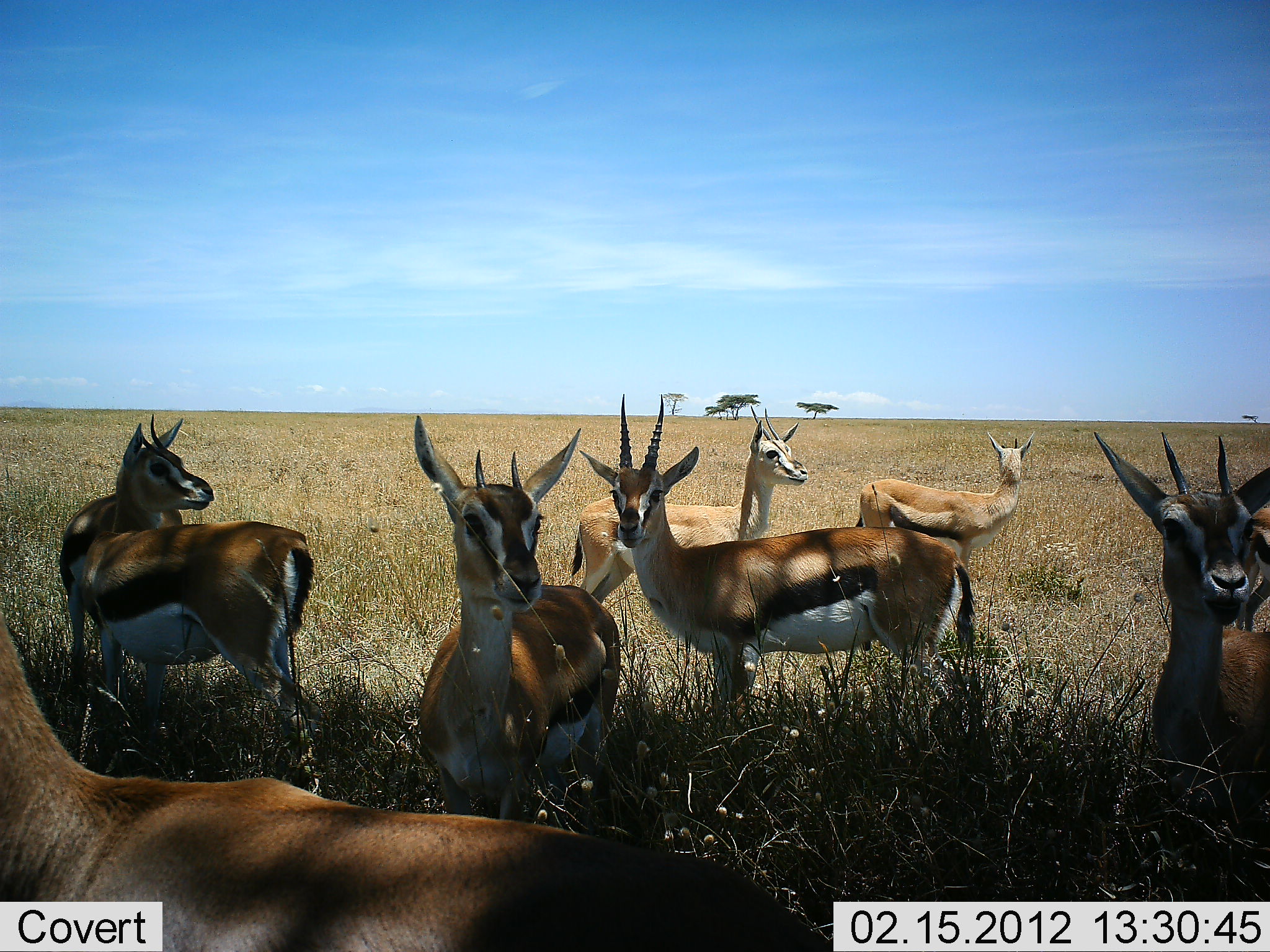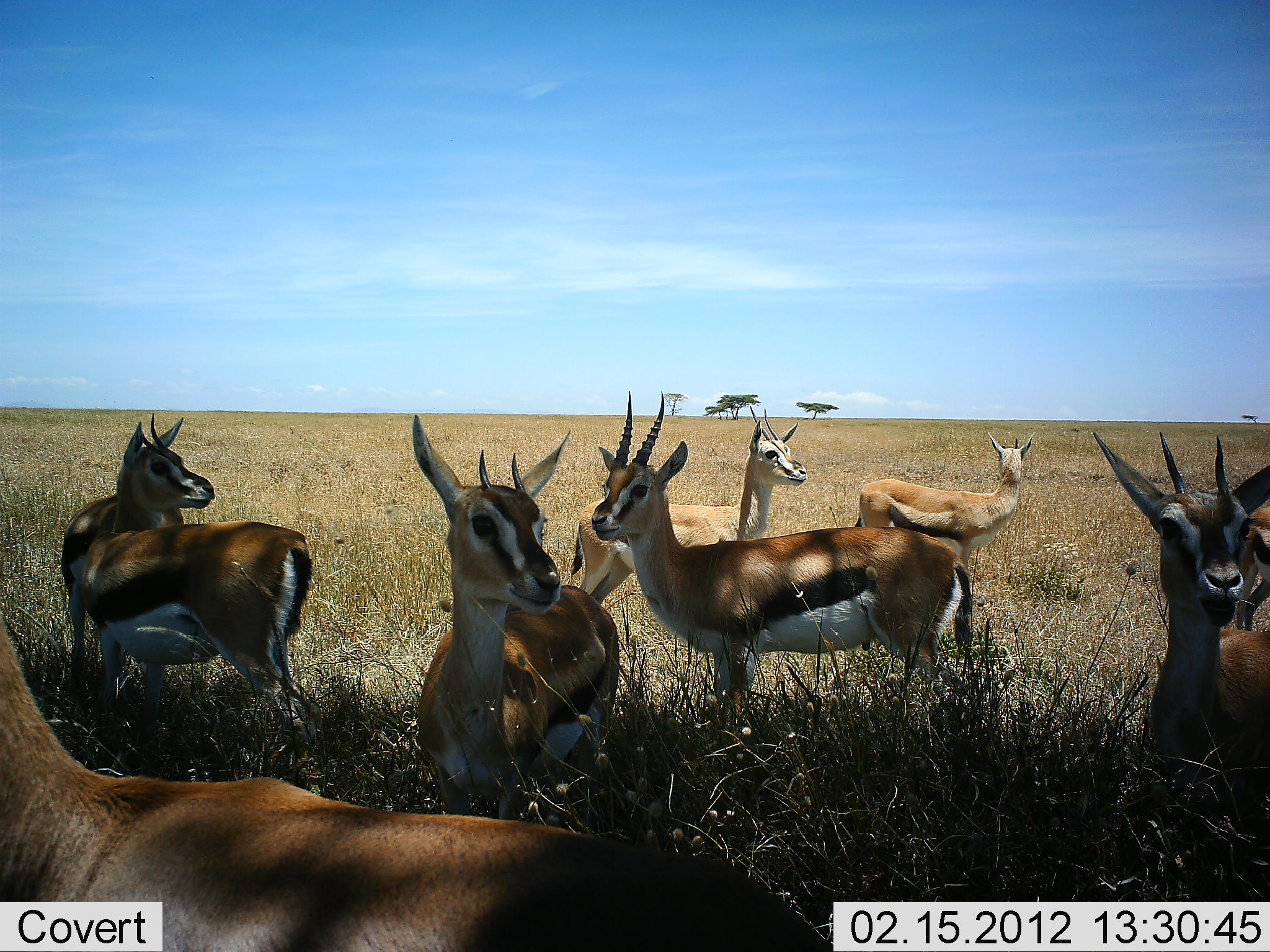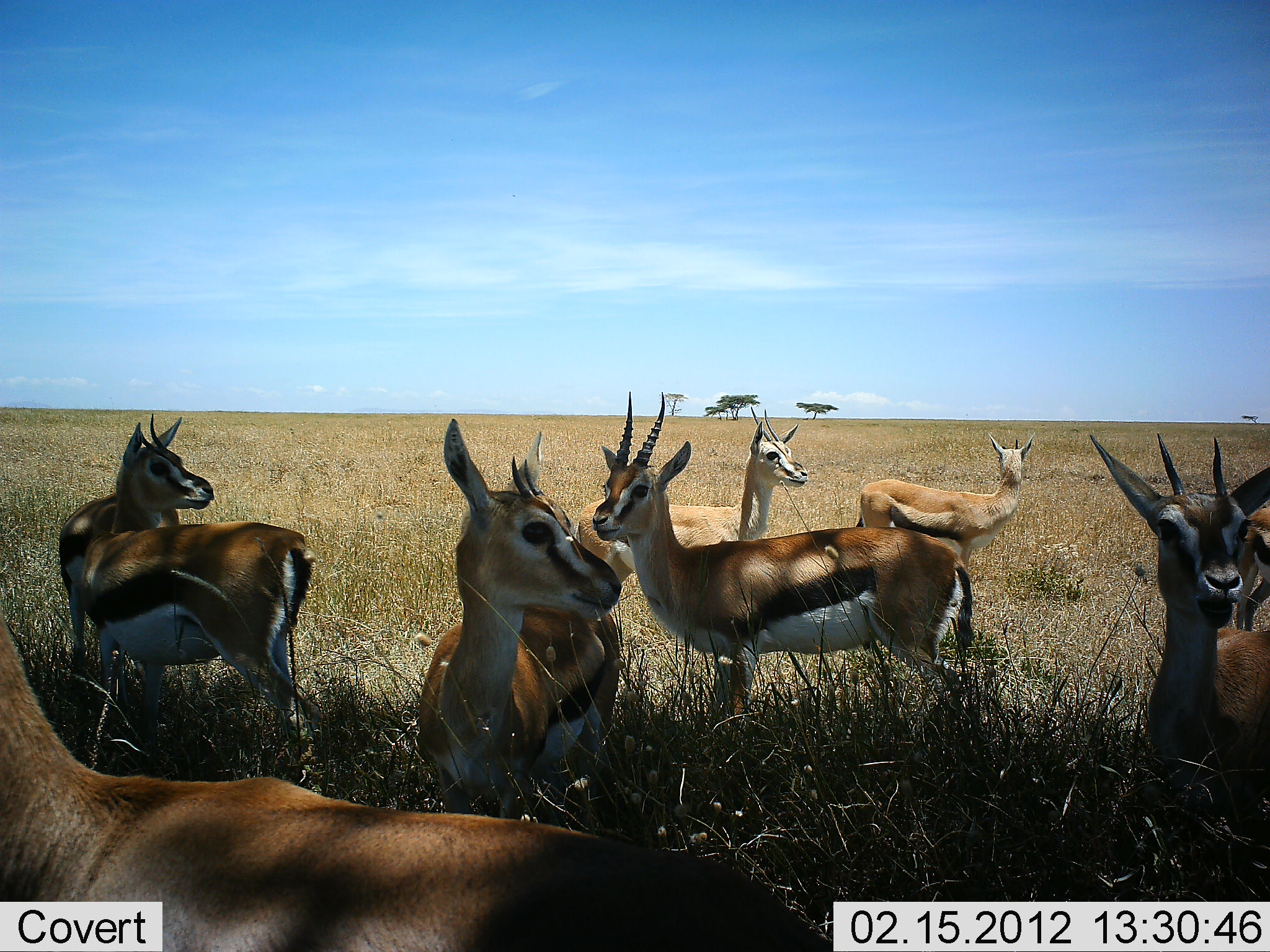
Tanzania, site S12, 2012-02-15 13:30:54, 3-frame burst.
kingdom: Animalia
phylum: Chordata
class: Mammalia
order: Artiodactyla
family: Bovidae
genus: Eudorcas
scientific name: Eudorcas thomsonii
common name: thomson's gazelle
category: gazellethomsons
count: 9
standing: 92%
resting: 25%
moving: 0%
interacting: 8%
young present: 4%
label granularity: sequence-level